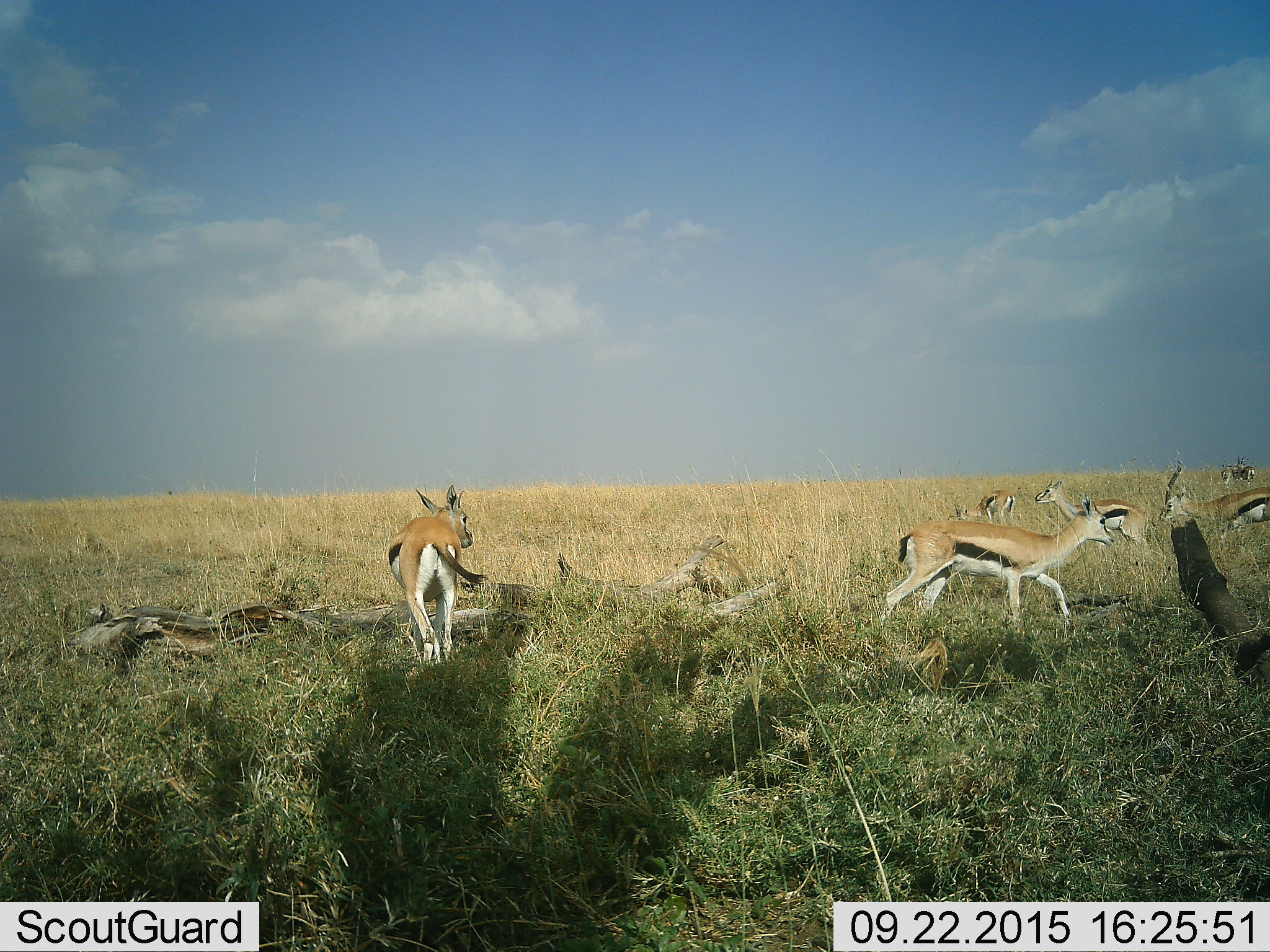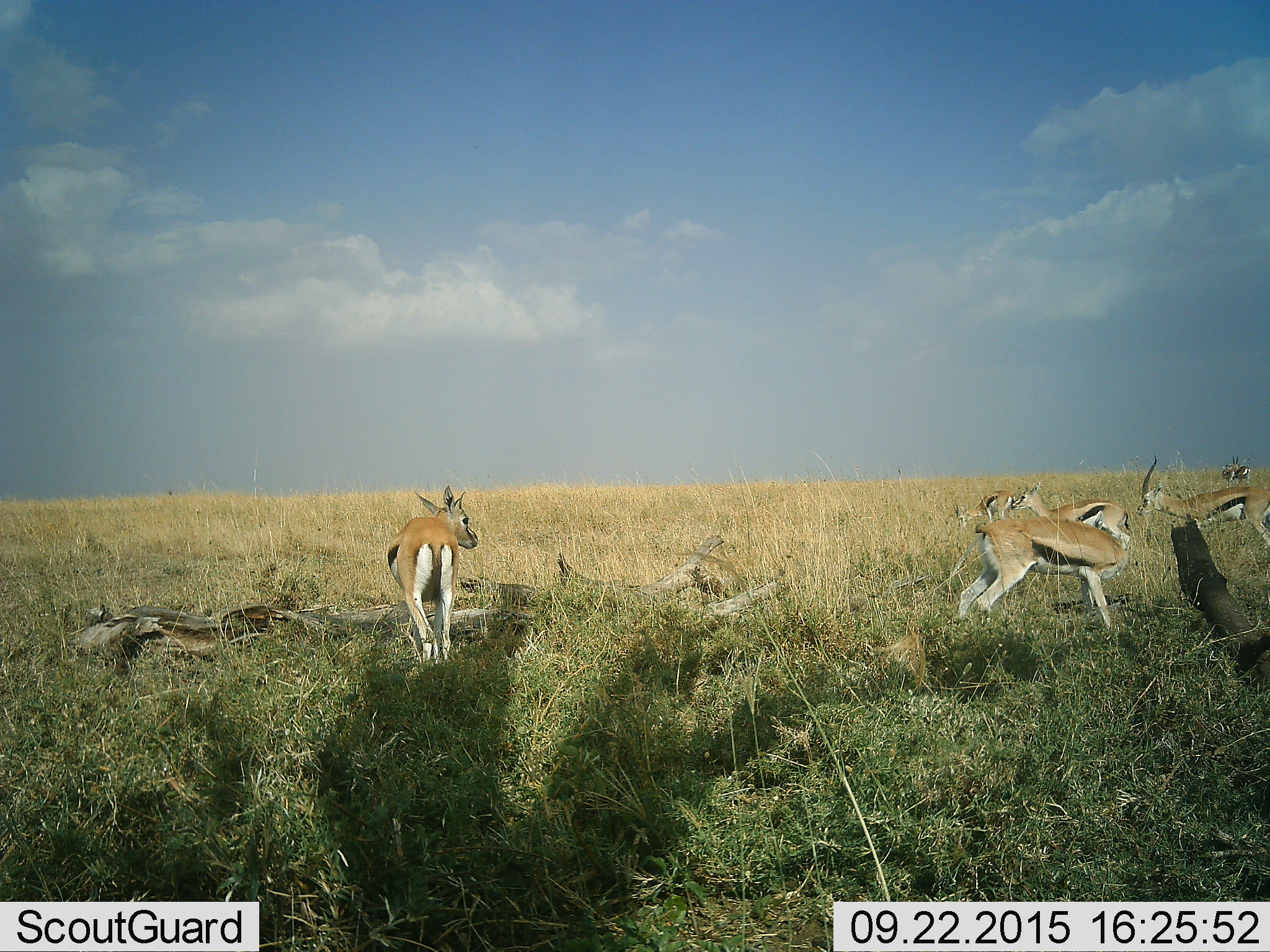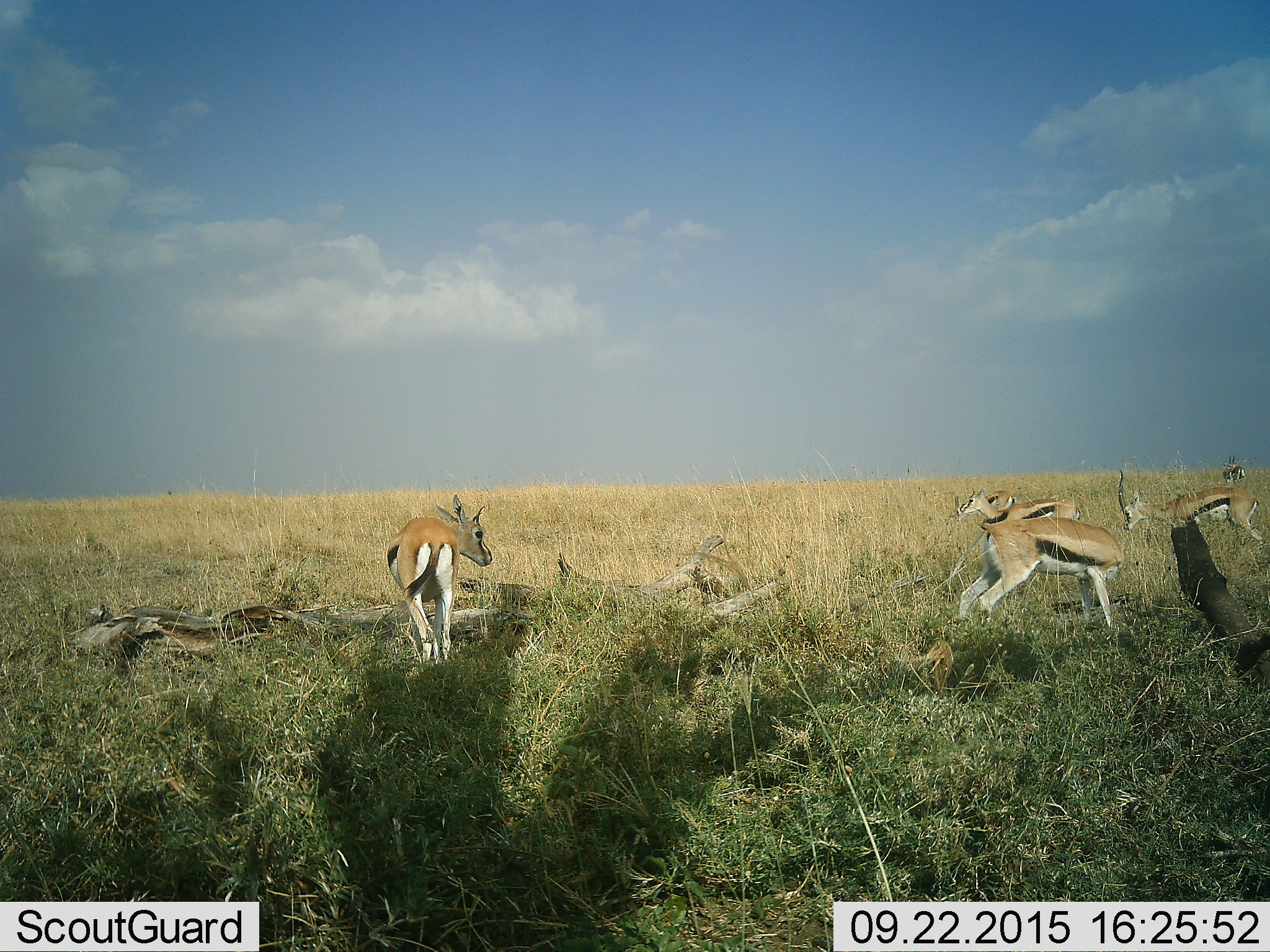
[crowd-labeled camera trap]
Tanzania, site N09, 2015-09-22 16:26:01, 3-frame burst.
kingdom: Animalia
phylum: Chordata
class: Mammalia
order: Artiodactyla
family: Bovidae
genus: Eudorcas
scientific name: Eudorcas thomsonii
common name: thomson's gazelle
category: gazellethomsons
Gazellethomsons (thomson's gazelle) (Eudorcas thomsonii), count 7. Behavior (volunteer vote fractions): standing 78%, resting 0%, moving 89%, interacting 0%. Young present (vote fraction): 11%. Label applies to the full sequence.